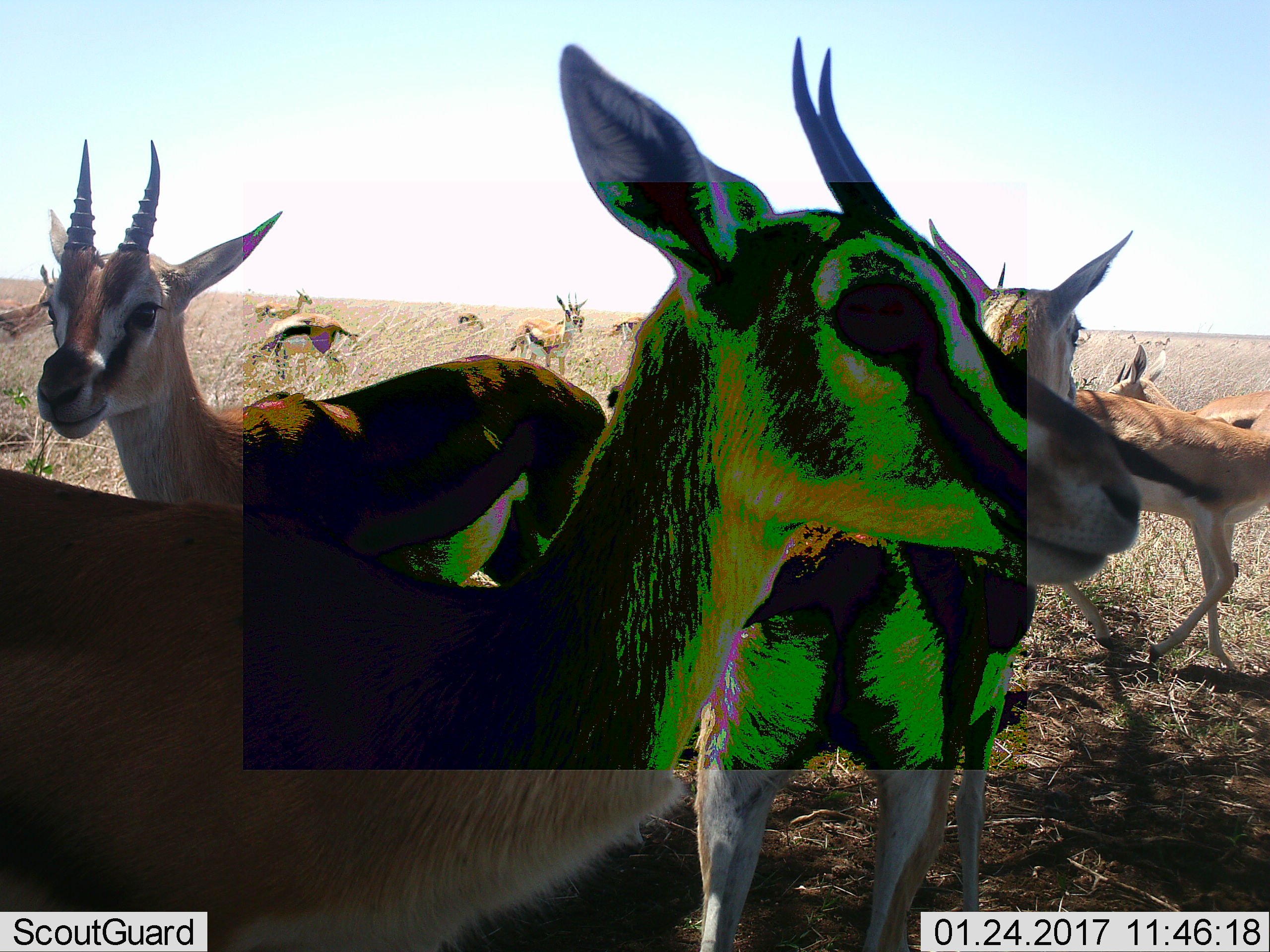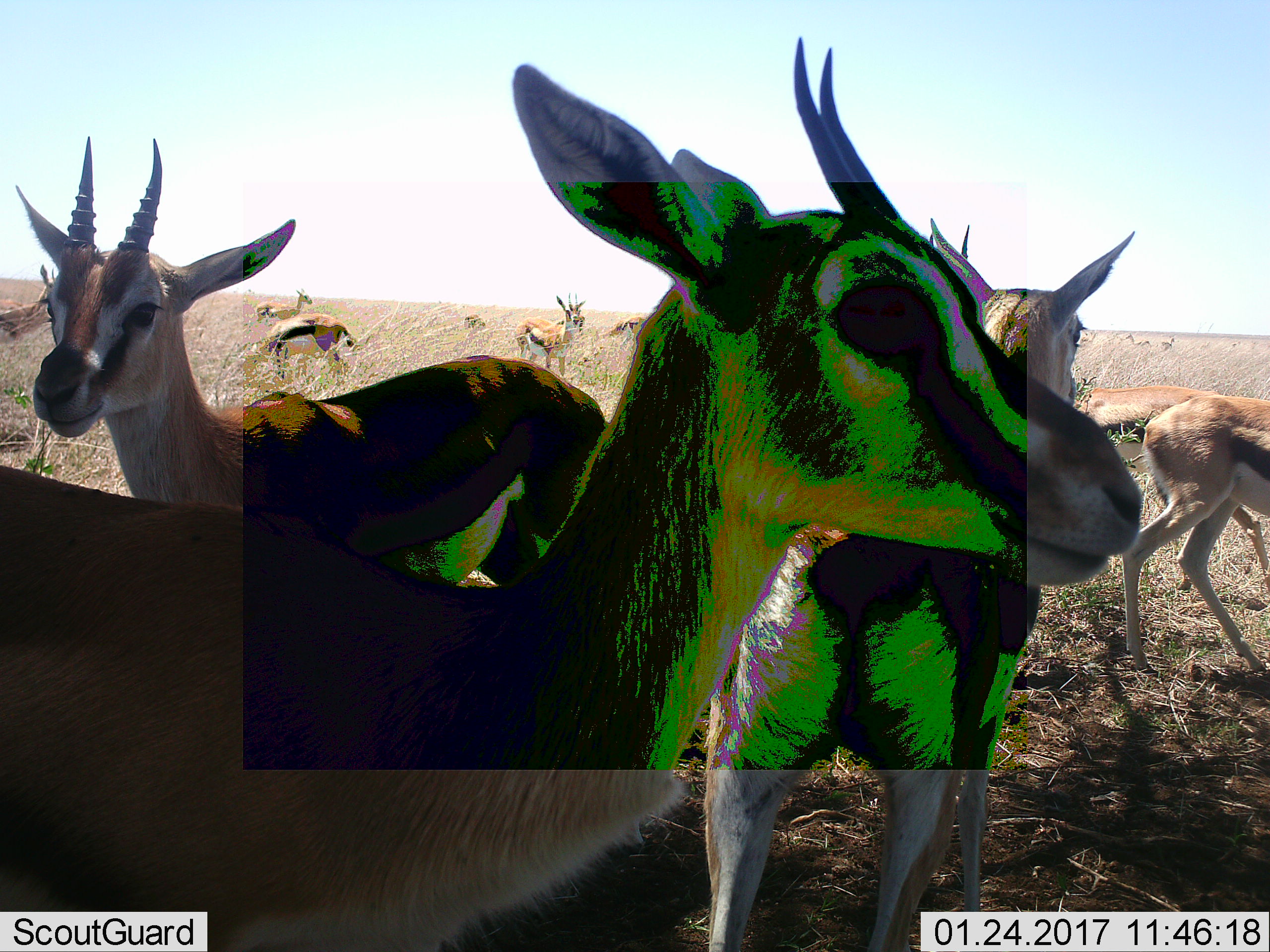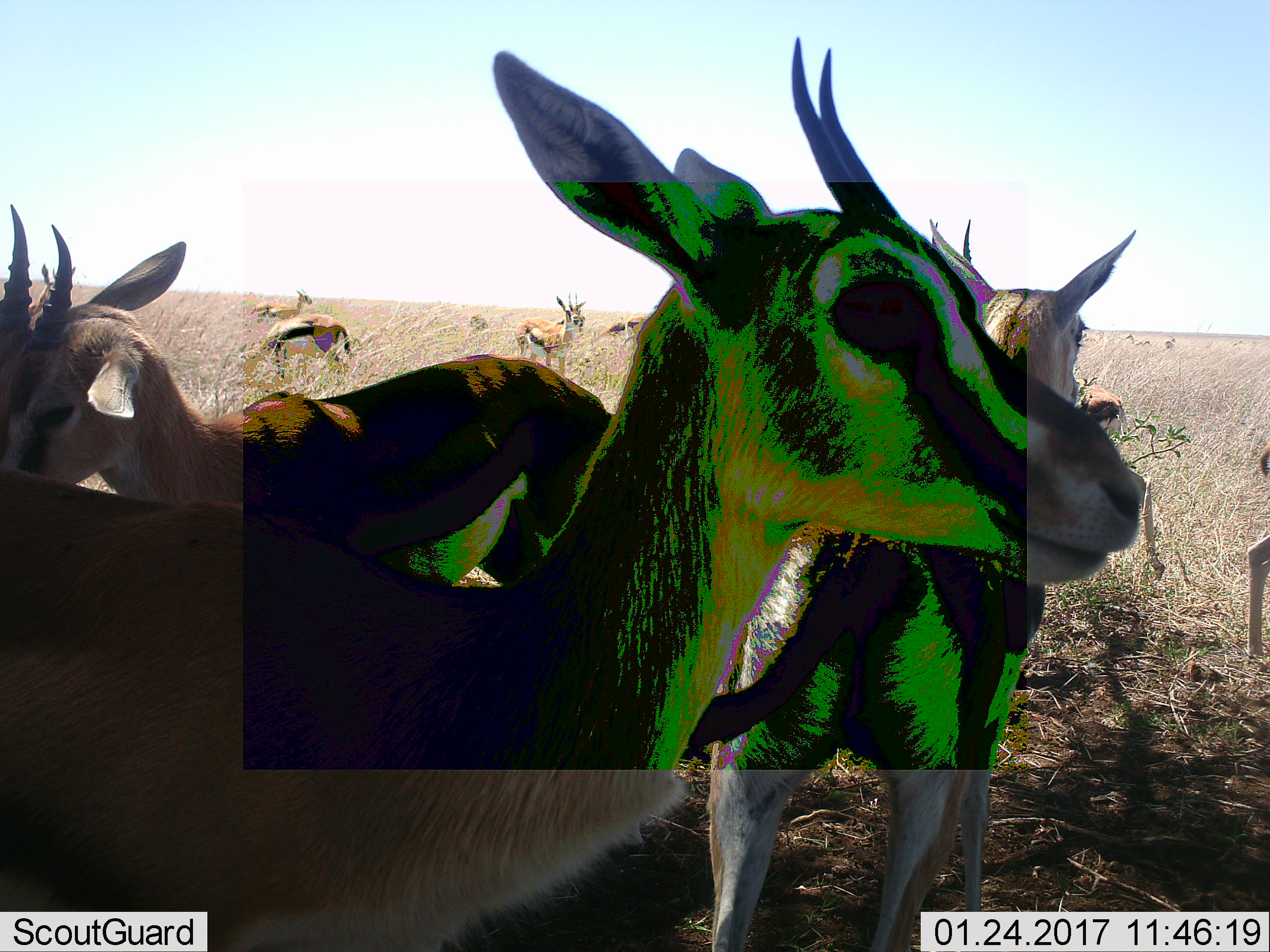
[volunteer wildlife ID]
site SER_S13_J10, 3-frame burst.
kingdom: Animalia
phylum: Chordata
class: Mammalia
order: Artiodactyla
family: Bovidae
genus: Eudorcas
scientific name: Eudorcas thomsonii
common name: thomson's gazelle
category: gazellethomsons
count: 11-50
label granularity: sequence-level